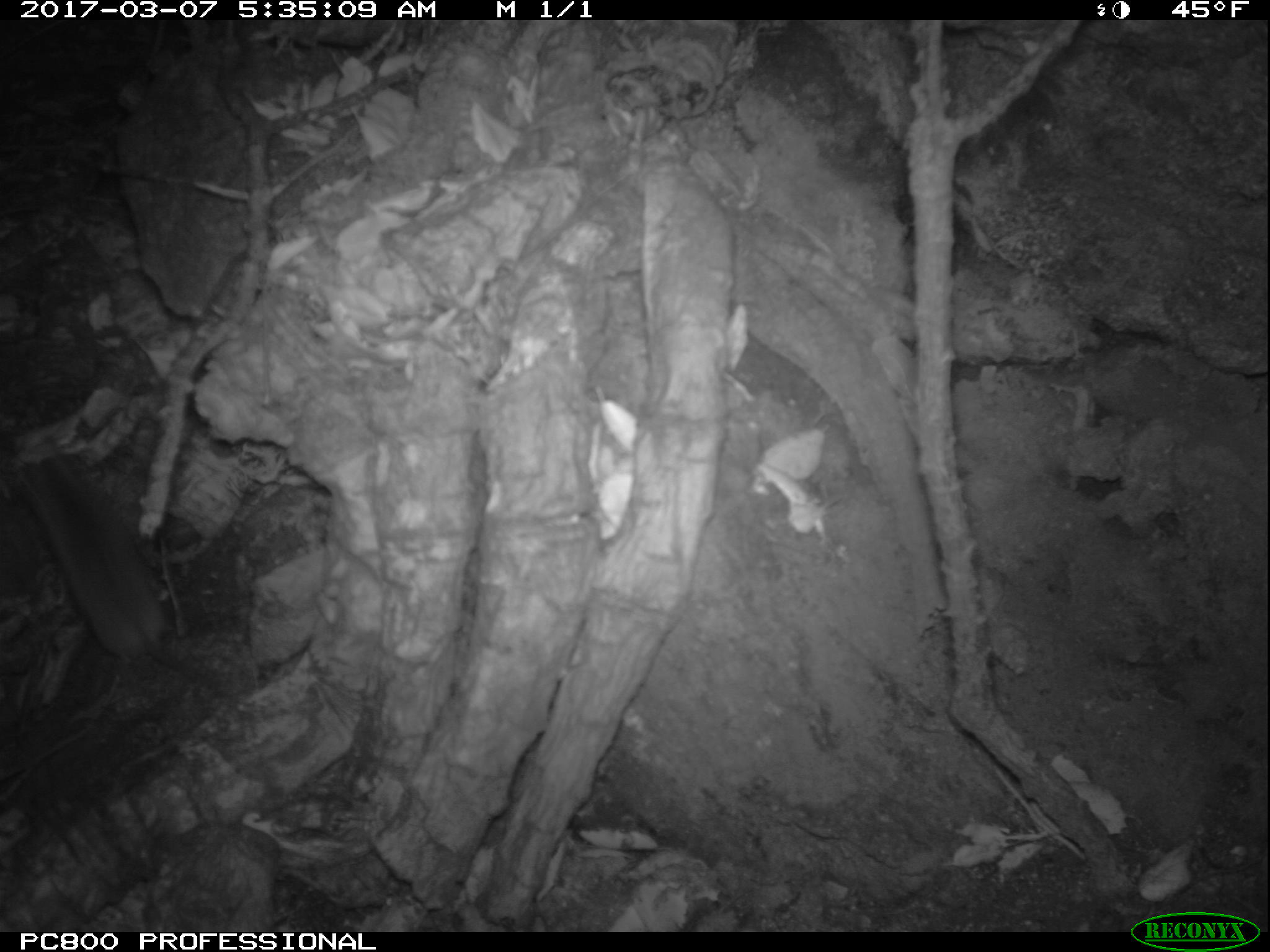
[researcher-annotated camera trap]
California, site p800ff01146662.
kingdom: Animalia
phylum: Chordata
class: Mammalia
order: Rodentia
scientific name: Rodentia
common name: rodent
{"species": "rodent (Rodentia)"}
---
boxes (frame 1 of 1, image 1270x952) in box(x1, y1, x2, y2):
rodent: box(12, 447, 231, 701)